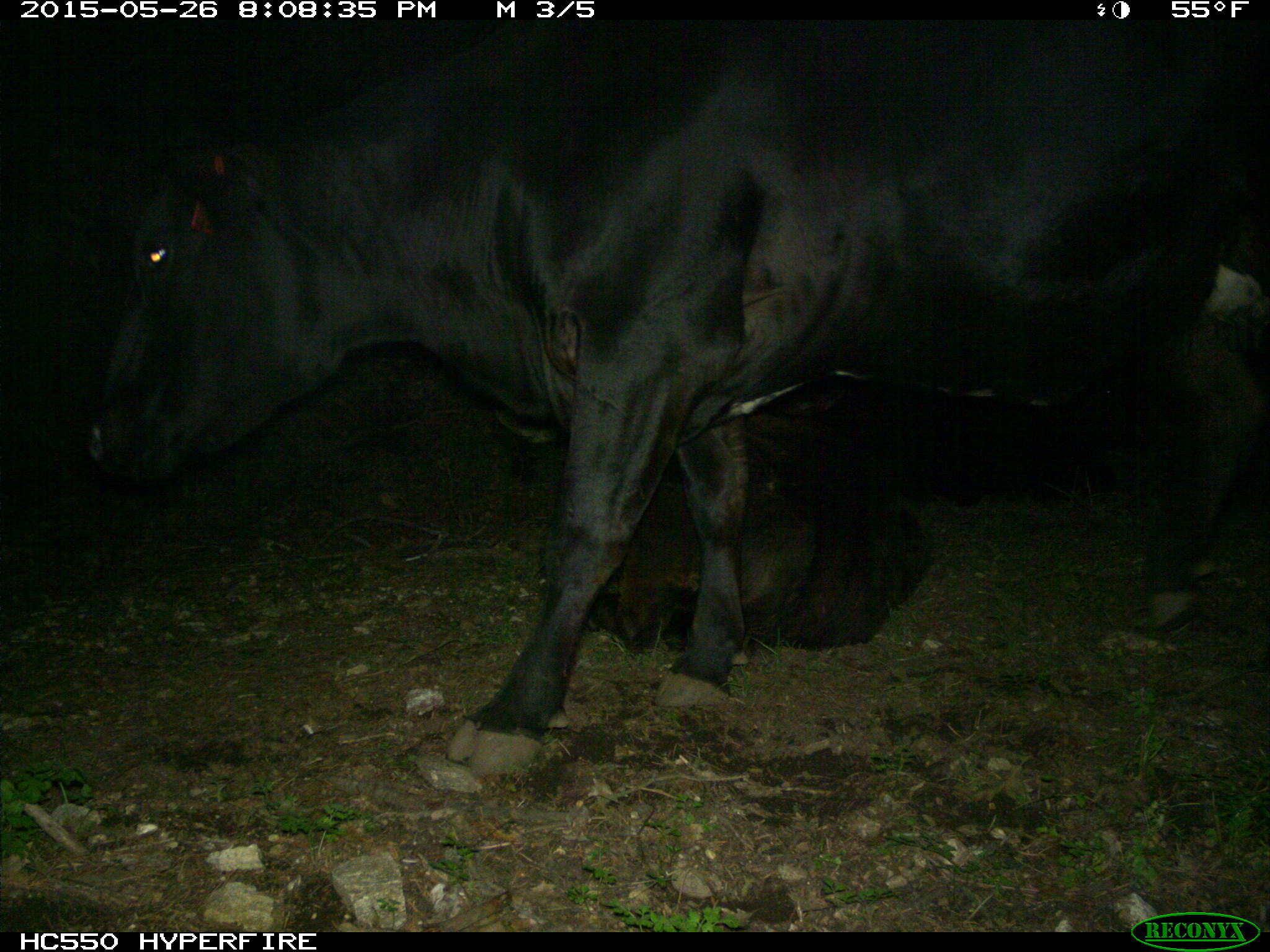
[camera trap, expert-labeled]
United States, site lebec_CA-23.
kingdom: Animalia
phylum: Chordata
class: Mammalia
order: Artiodactyla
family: Bovidae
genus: Bos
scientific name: Bos taurus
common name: domestic cow